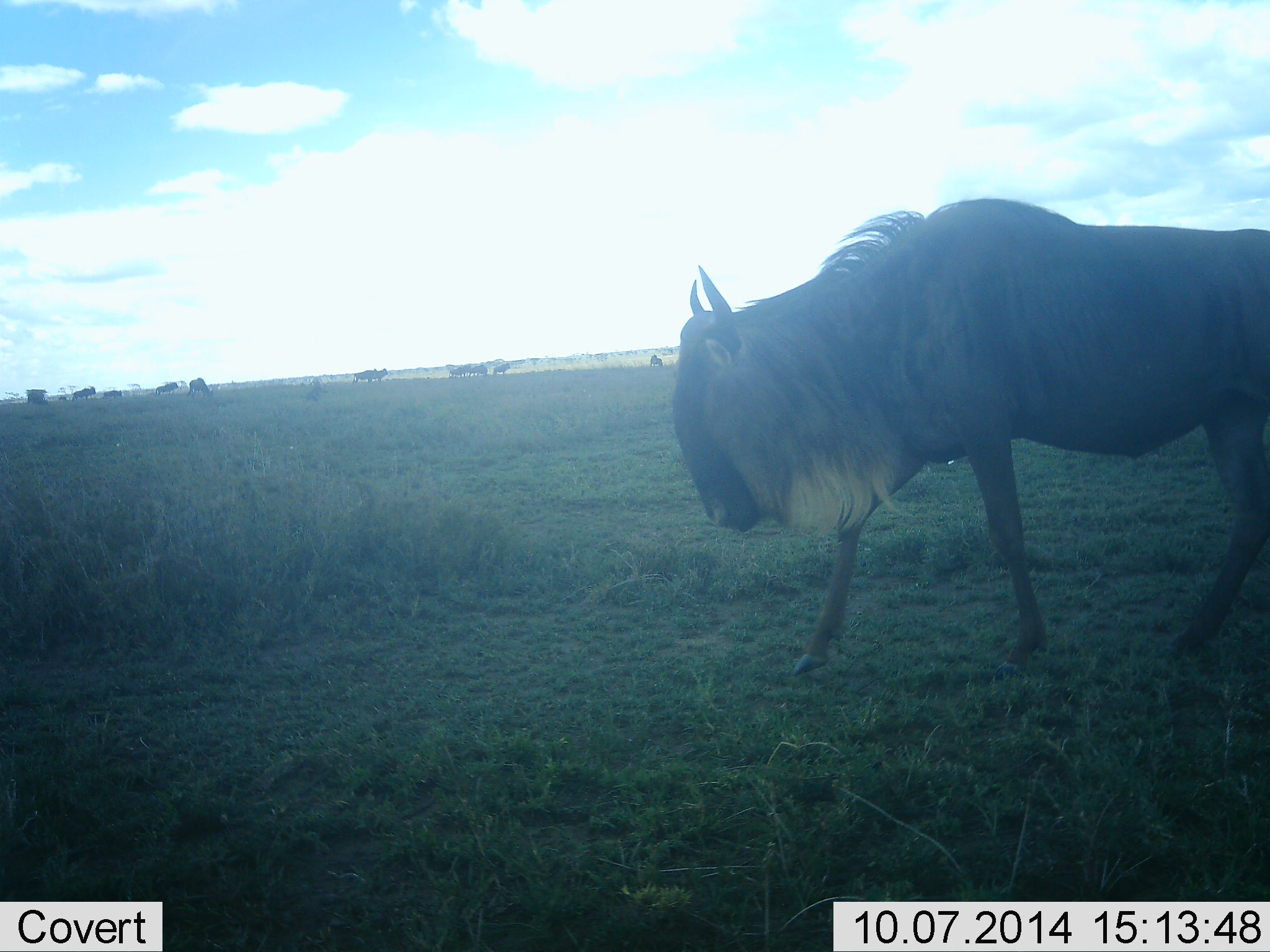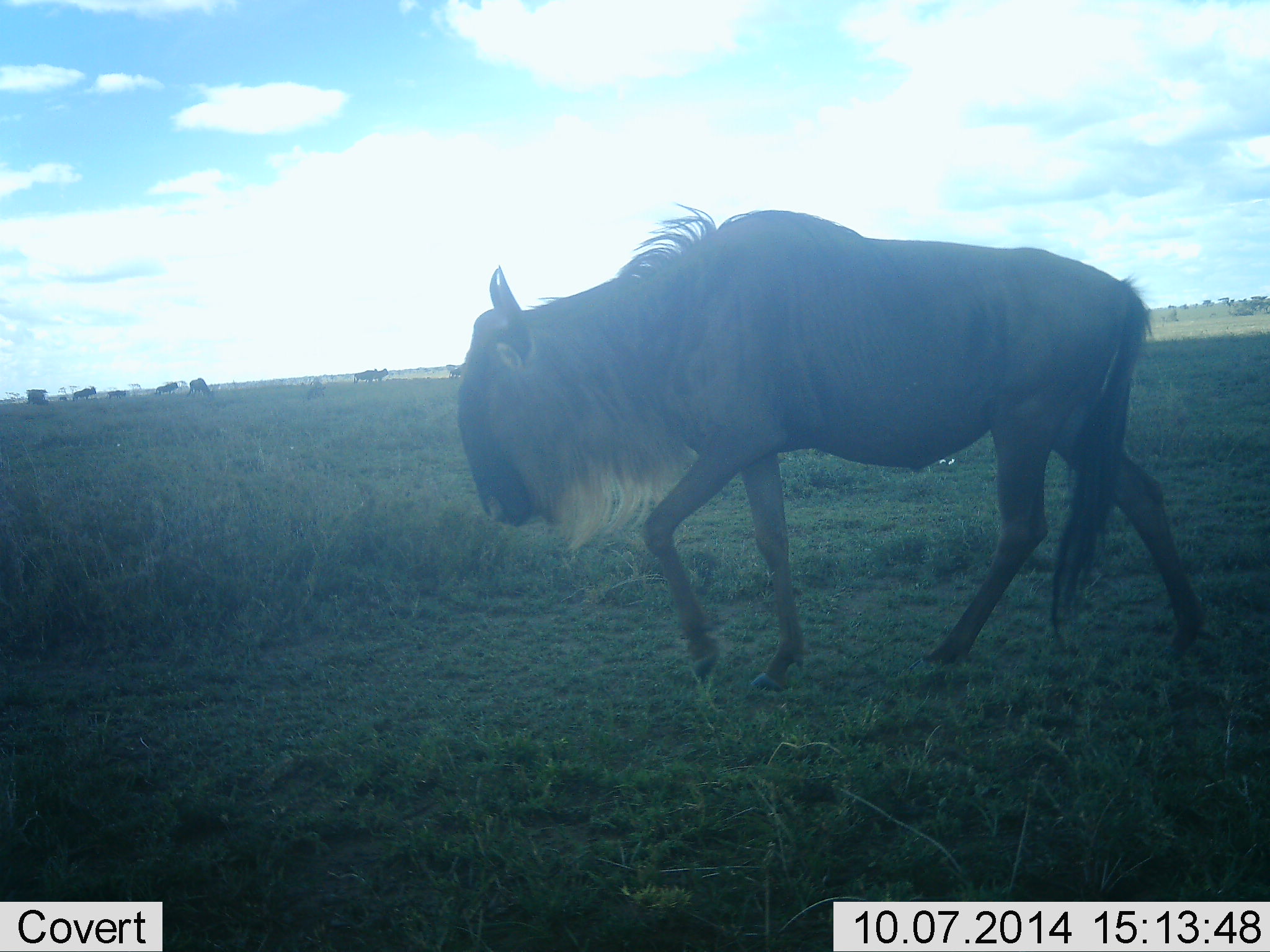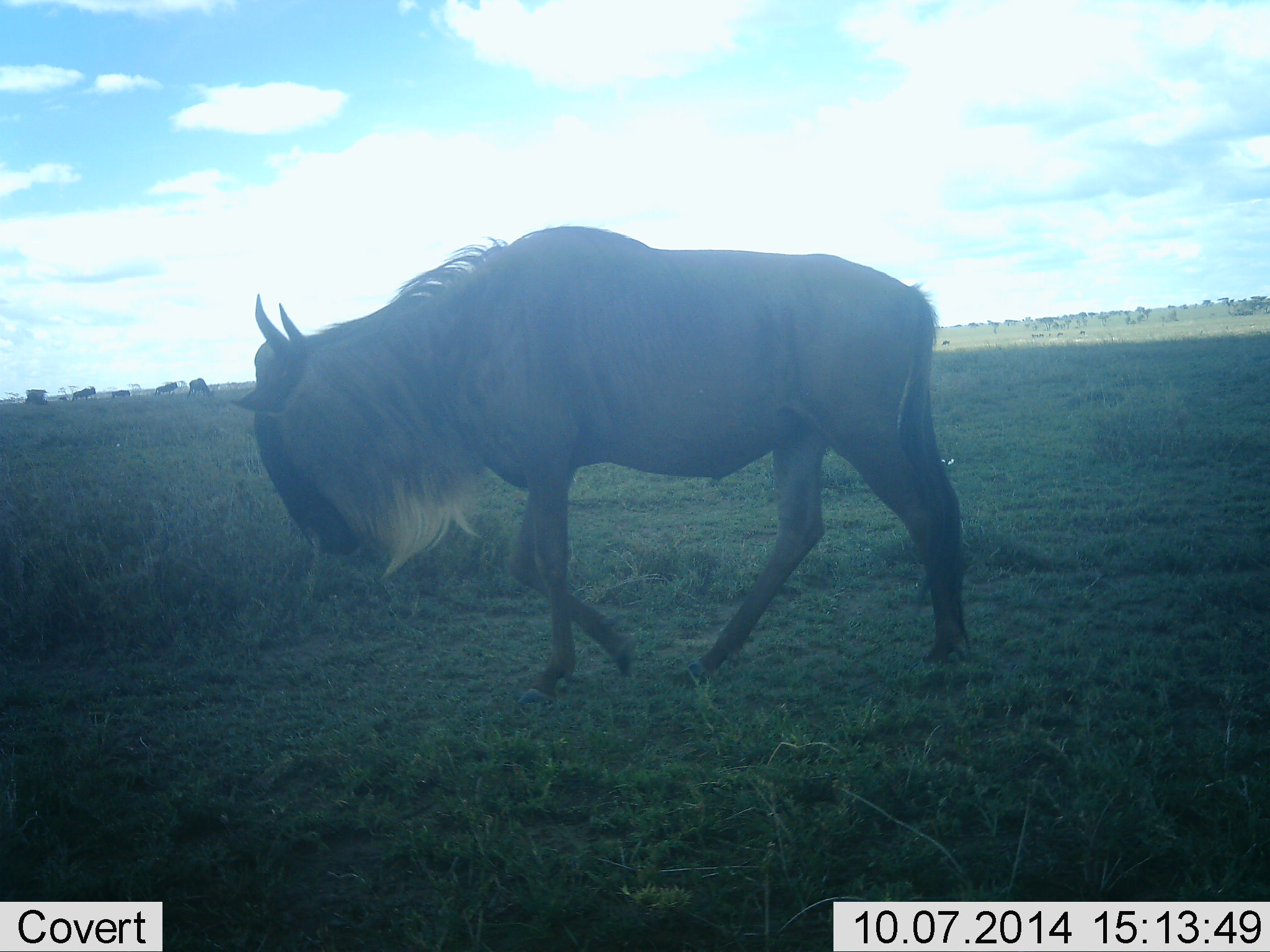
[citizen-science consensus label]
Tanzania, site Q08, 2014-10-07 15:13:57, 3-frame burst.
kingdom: Animalia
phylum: Chordata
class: Mammalia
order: Artiodactyla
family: Bovidae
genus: Connochaetes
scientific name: Connochaetes taurinus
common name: blue wildebeest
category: wildebeest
Wildebeest (blue wildebeest) (Connochaetes taurinus), count 7. Behavior (volunteer vote fractions): standing 60%, resting 0%, moving 90%, interacting 0%. Young present (vote fraction): 0%. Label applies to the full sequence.